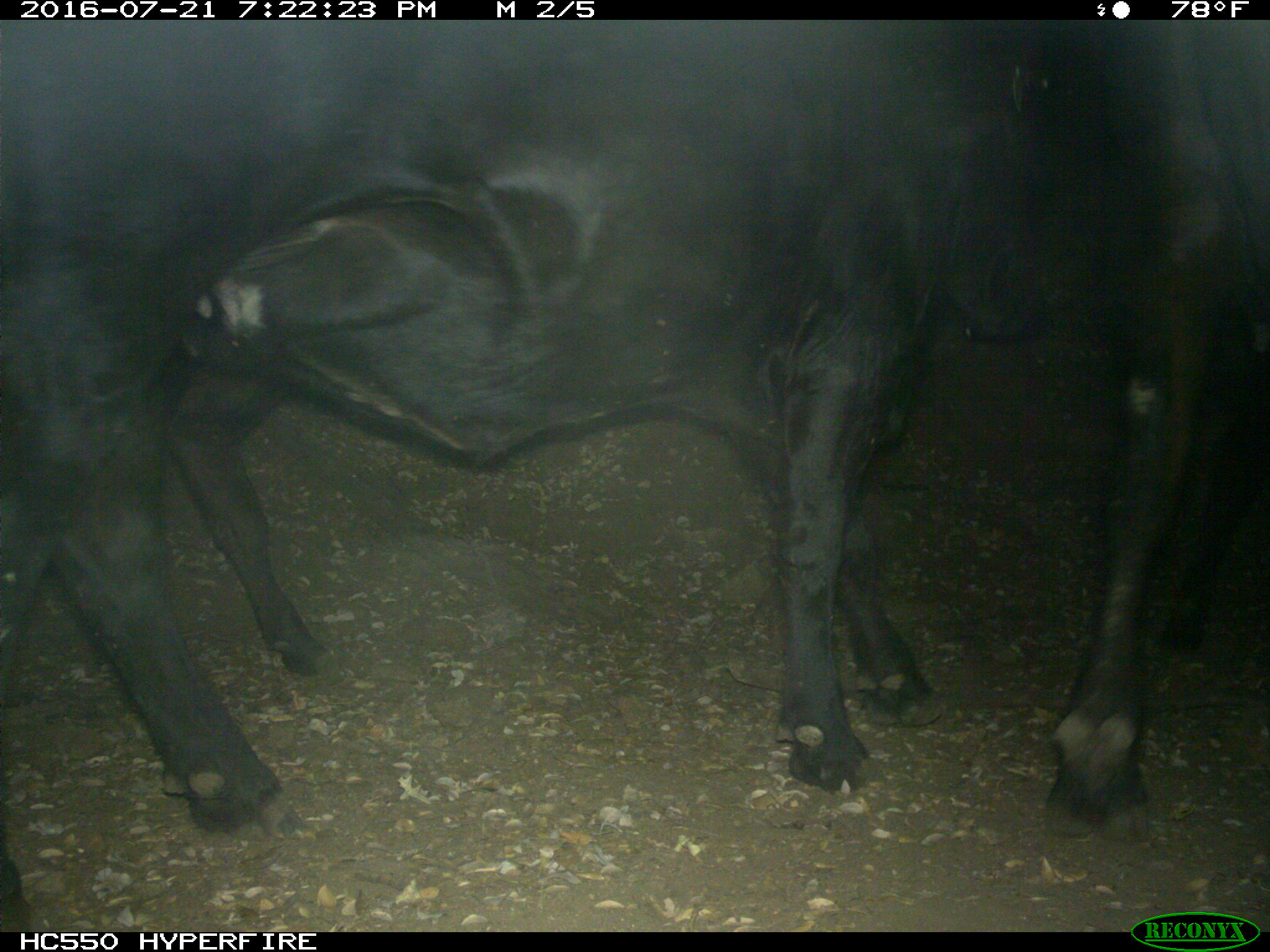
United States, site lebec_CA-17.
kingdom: Animalia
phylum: Chordata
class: Mammalia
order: Artiodactyla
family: Bovidae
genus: Bos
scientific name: Bos taurus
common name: domestic cow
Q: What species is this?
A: Bos taurus (domestic cow).